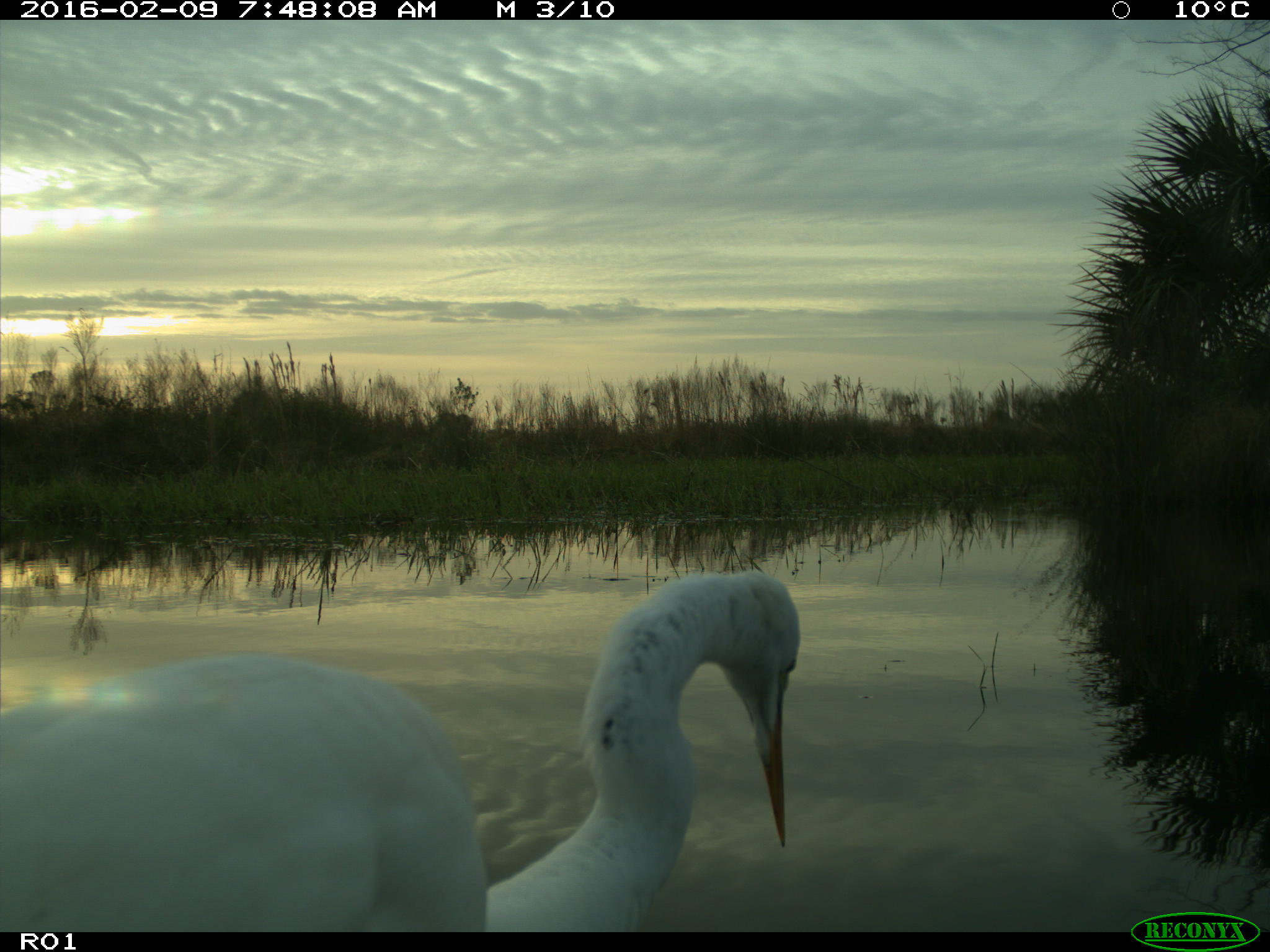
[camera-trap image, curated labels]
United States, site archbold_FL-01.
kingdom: Animalia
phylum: Chordata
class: Aves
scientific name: Aves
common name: birds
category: unidentified bird